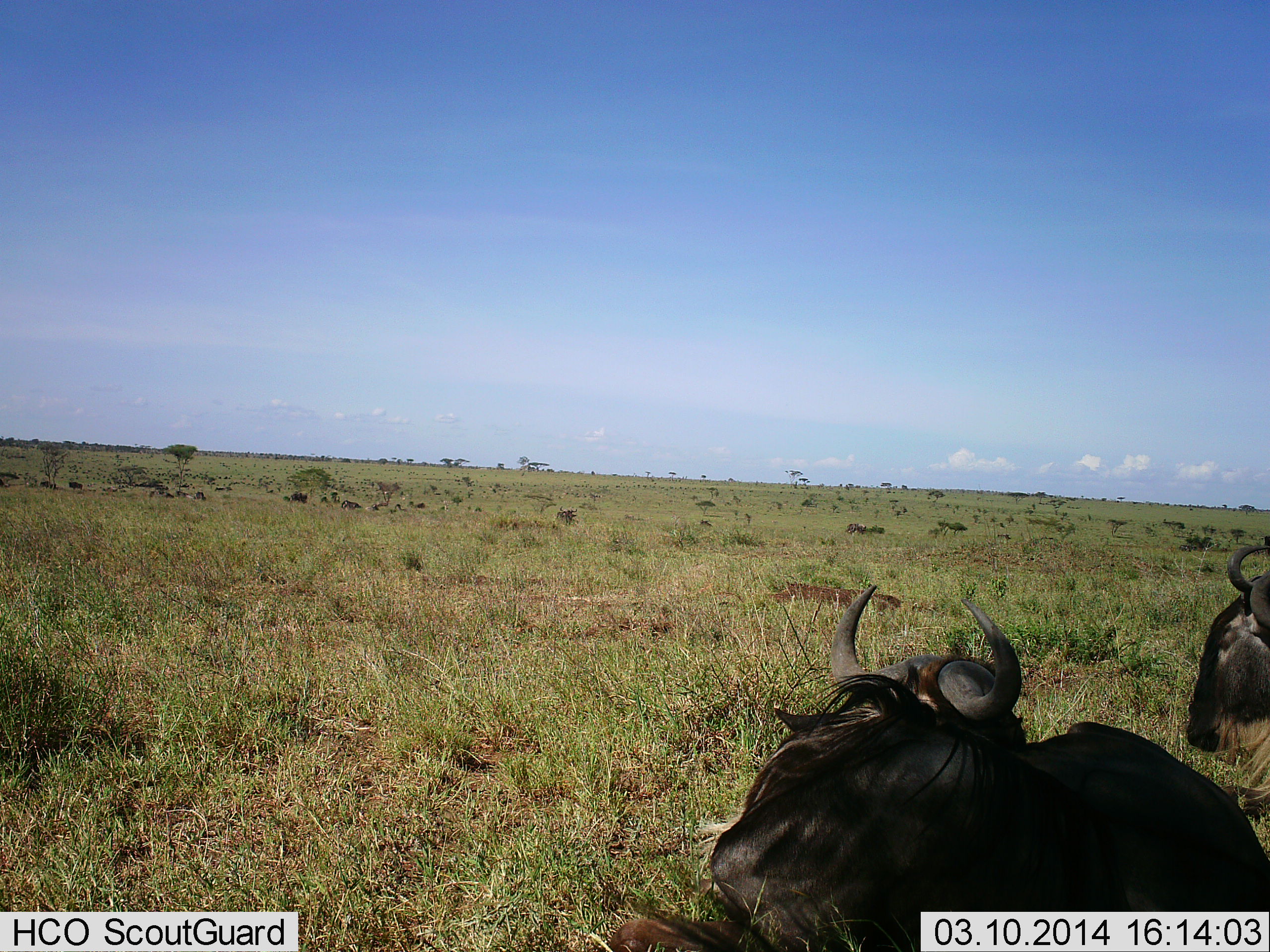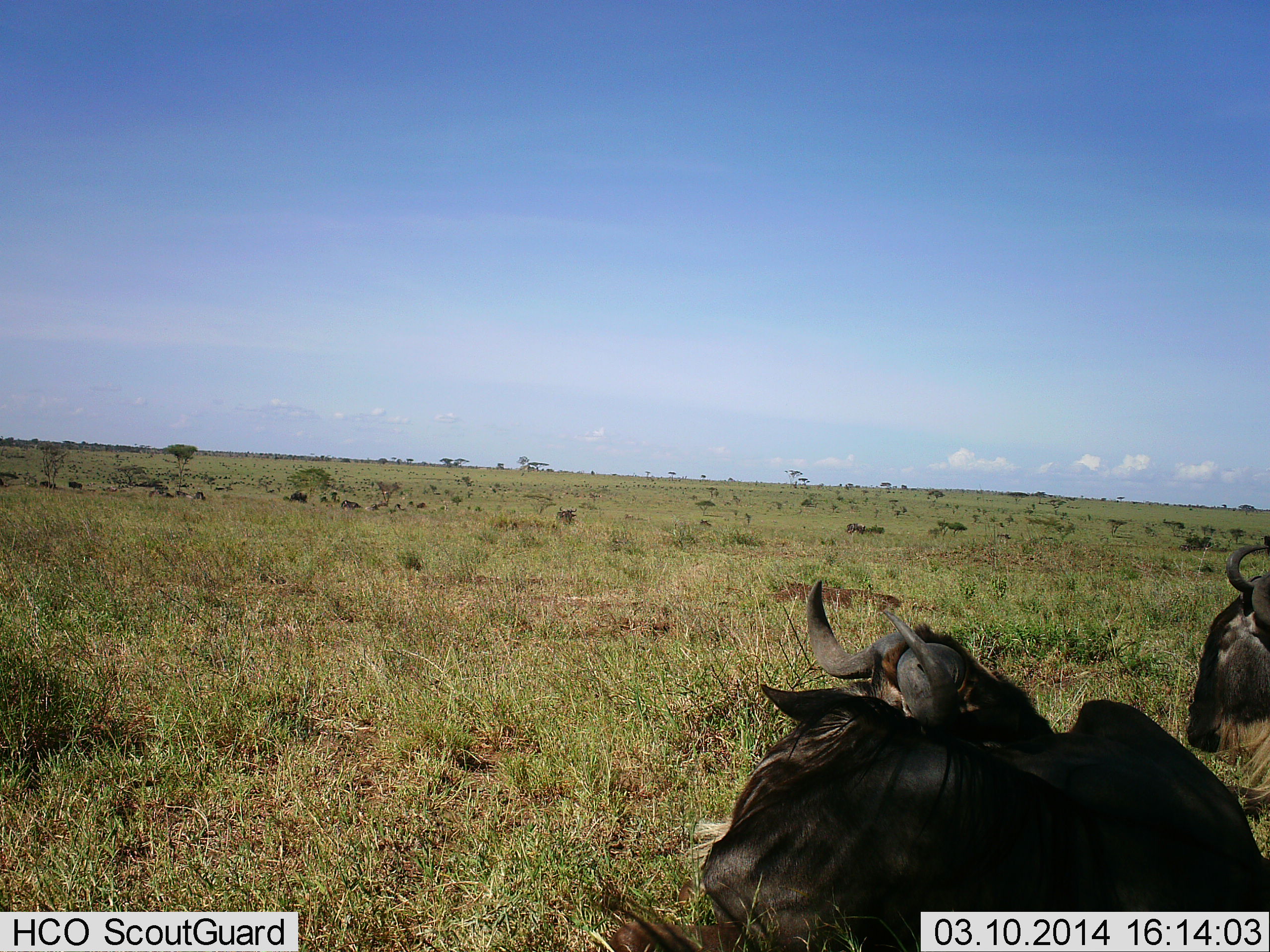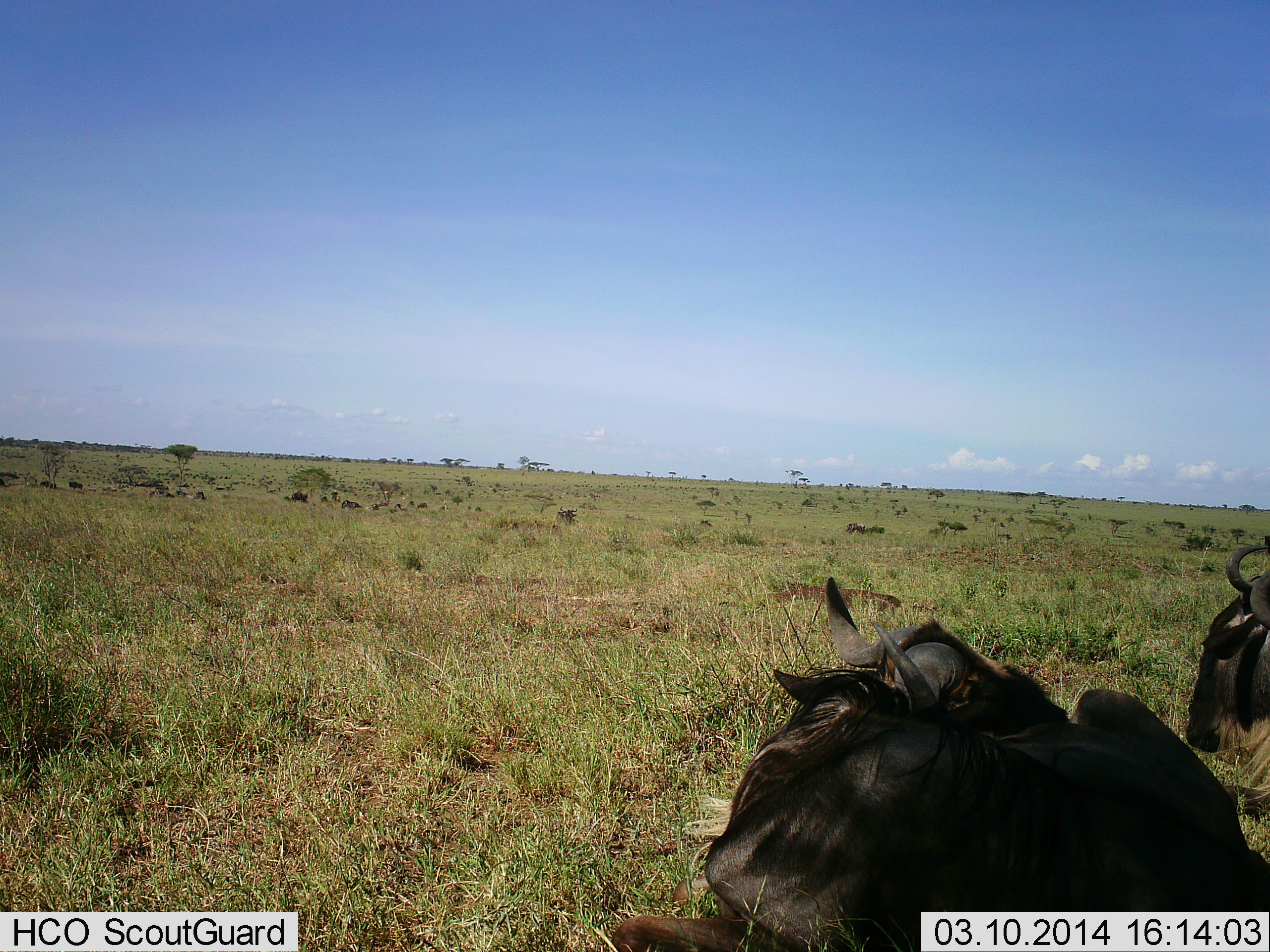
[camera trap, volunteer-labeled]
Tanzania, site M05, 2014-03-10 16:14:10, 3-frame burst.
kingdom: Animalia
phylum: Chordata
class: Mammalia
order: Artiodactyla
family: Bovidae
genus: Connochaetes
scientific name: Connochaetes taurinus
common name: blue wildebeest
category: wildebeest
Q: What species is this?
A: Wildebeest (blue wildebeest) (Connochaetes taurinus).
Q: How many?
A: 2.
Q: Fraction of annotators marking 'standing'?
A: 10%.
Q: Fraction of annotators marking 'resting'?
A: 80%.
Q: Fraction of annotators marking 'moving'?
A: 10%.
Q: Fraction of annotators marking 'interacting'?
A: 0%.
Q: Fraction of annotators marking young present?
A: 0%.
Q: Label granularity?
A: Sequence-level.